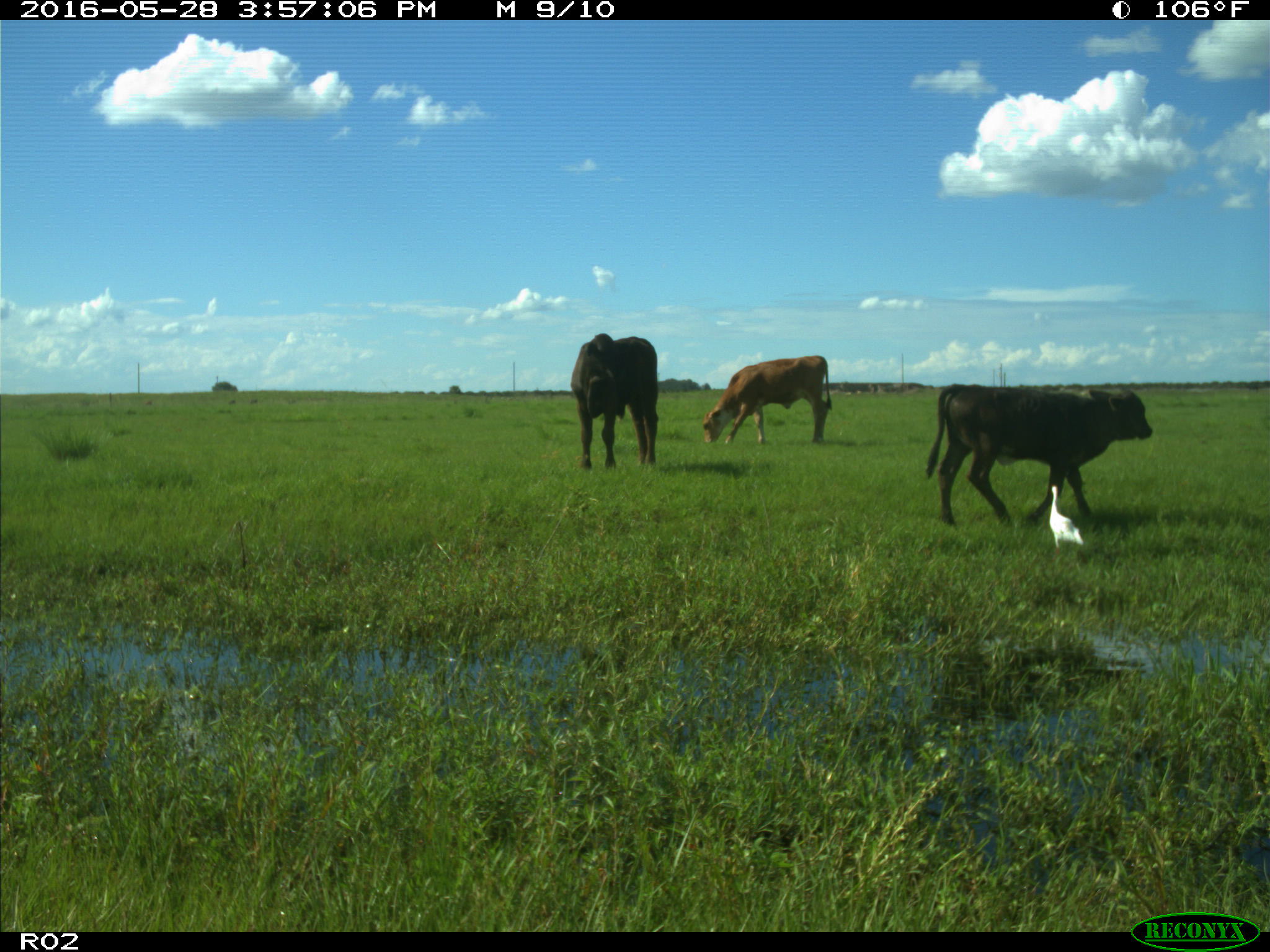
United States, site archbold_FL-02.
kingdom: Animalia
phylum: Chordata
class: Mammalia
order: Artiodactyla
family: Bovidae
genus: Bos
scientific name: Bos taurus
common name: domestic cow